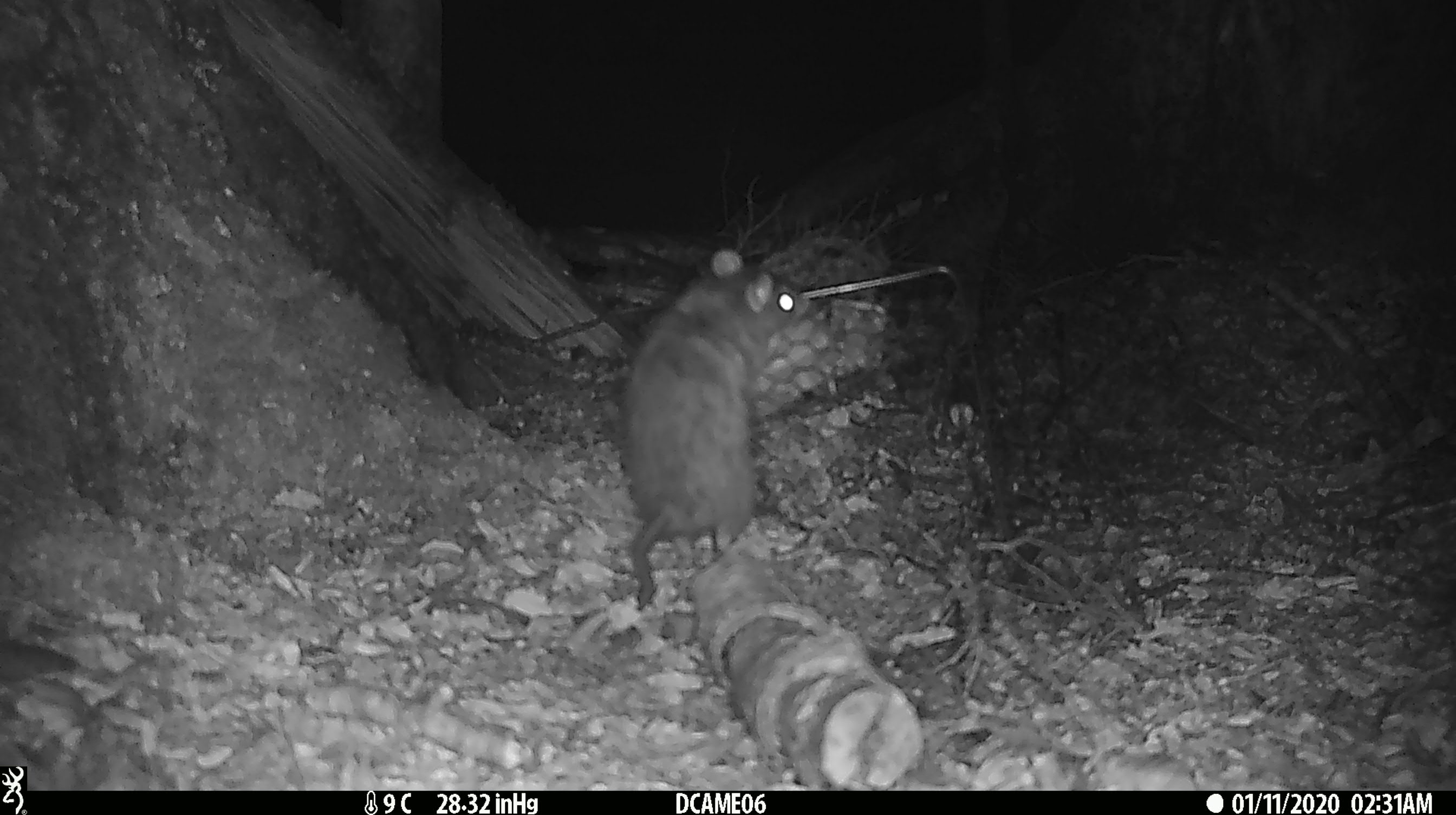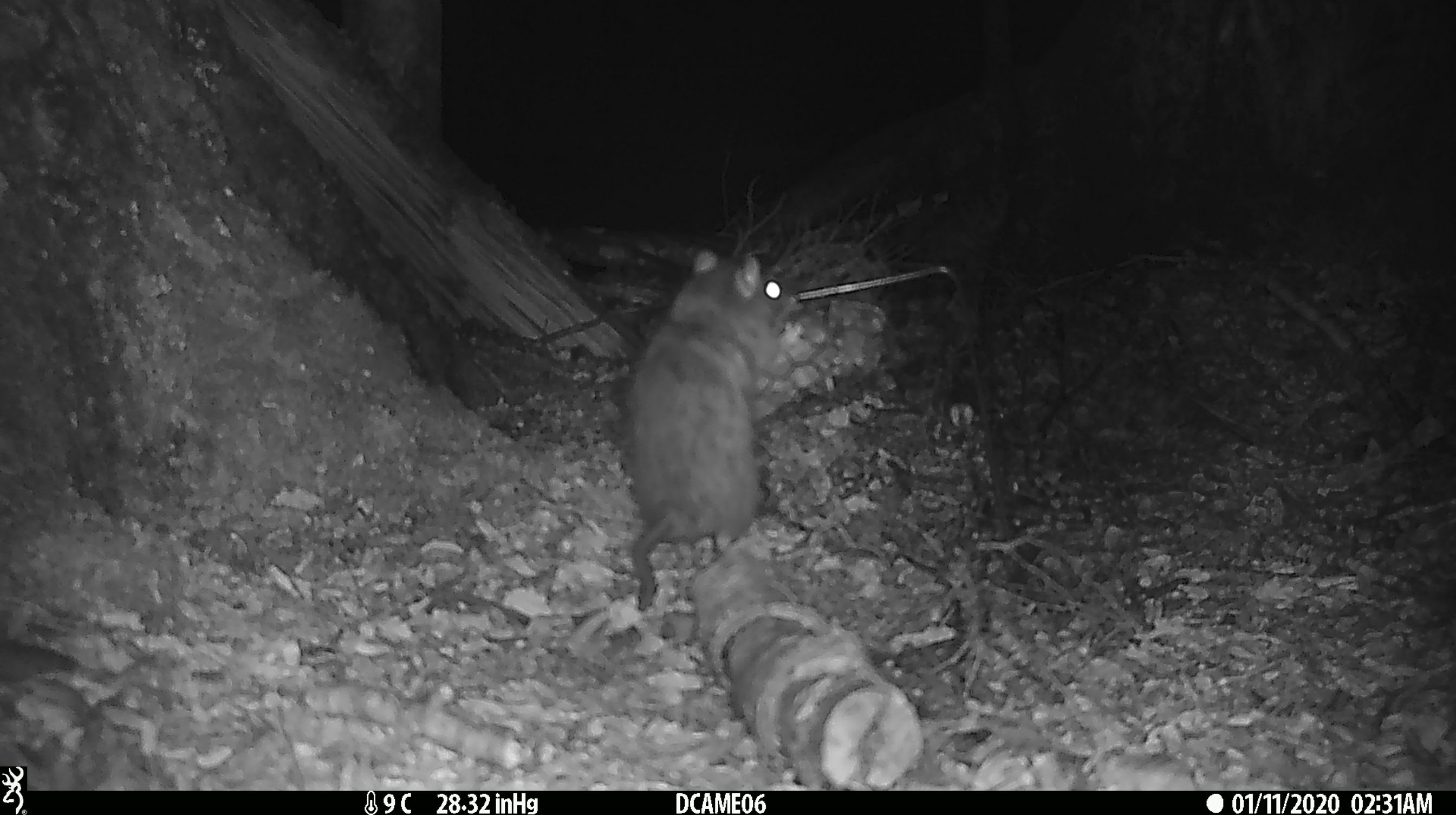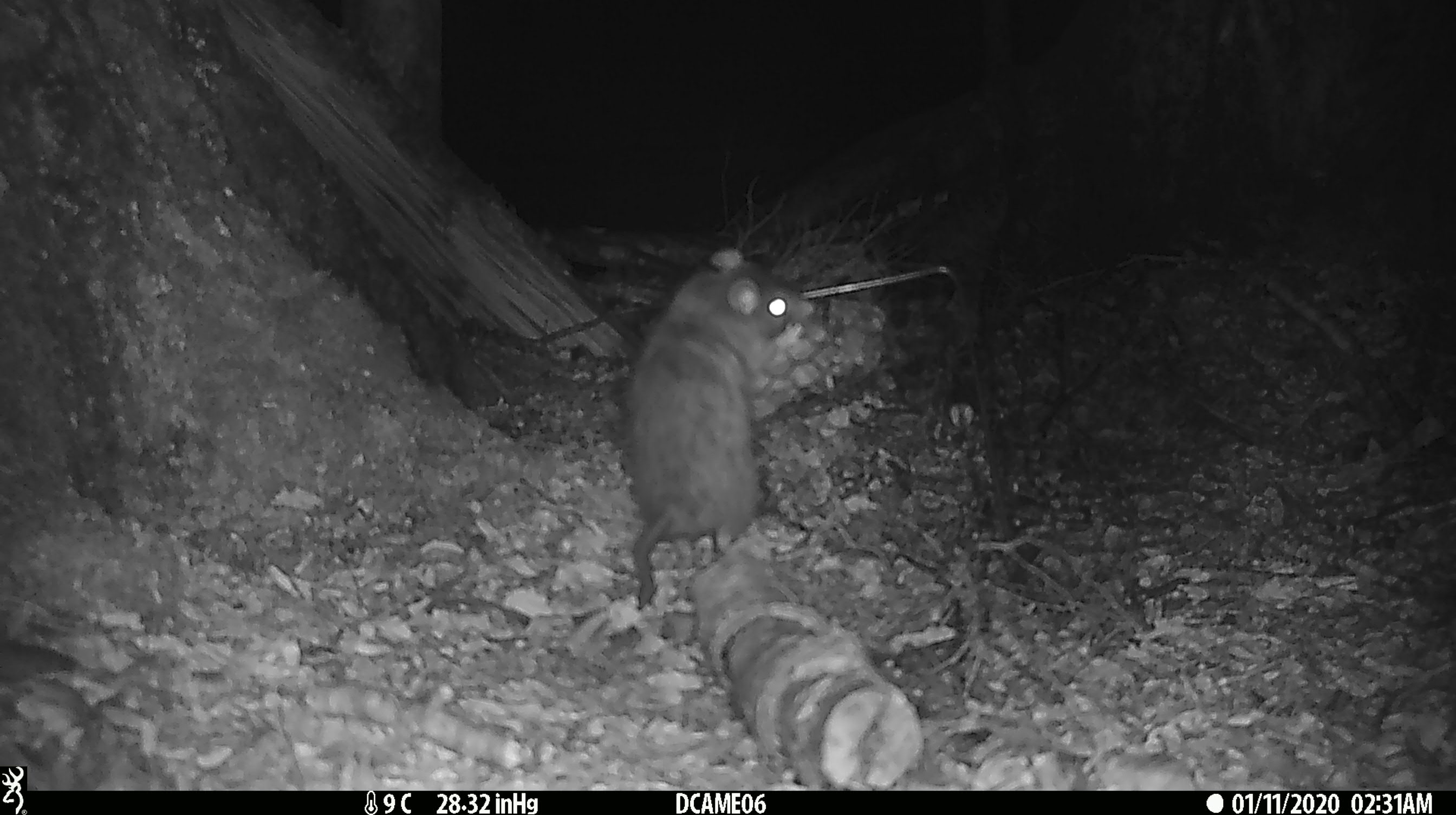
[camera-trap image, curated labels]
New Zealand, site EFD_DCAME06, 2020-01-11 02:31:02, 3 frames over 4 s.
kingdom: Animalia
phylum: Chordata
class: Mammalia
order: Rodentia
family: Muridae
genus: Rattus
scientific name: Rattus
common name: rat